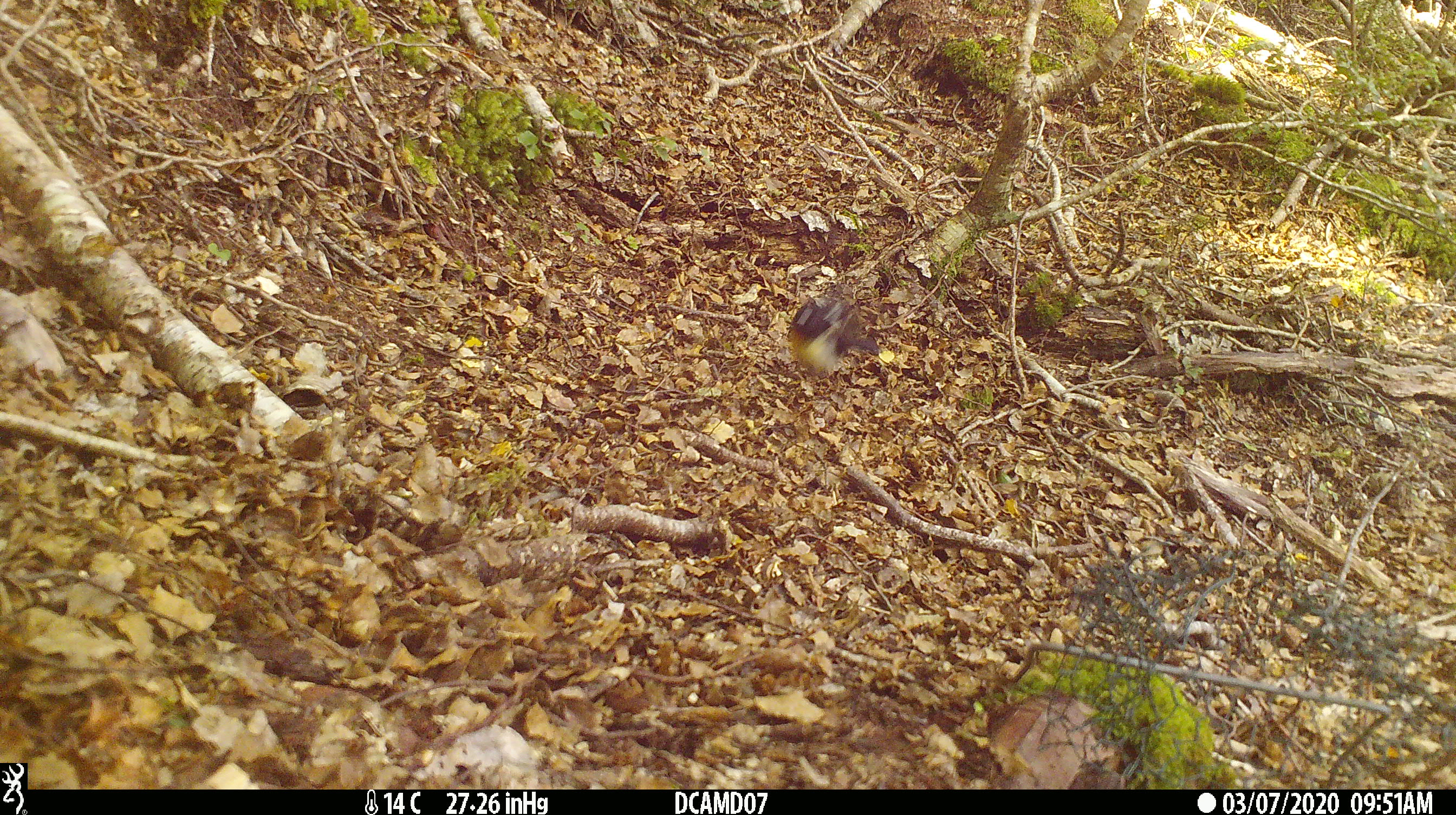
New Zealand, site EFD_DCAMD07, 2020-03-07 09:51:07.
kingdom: Animalia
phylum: Chordata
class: Aves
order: Passeriformes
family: Petroicidae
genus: Petroica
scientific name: Petroica macrocephala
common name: tomtit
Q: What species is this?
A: Tomtit (Petroica macrocephala).